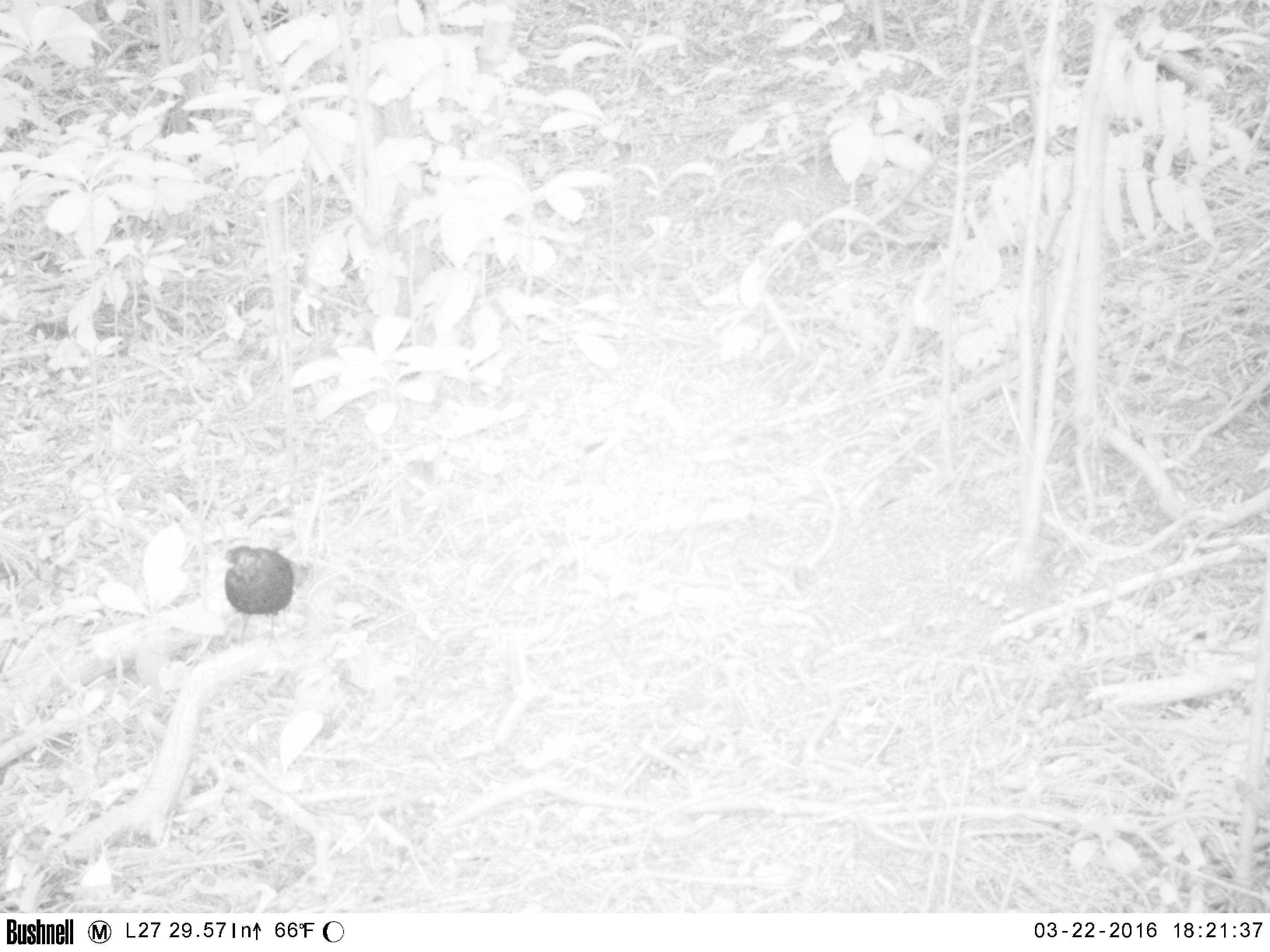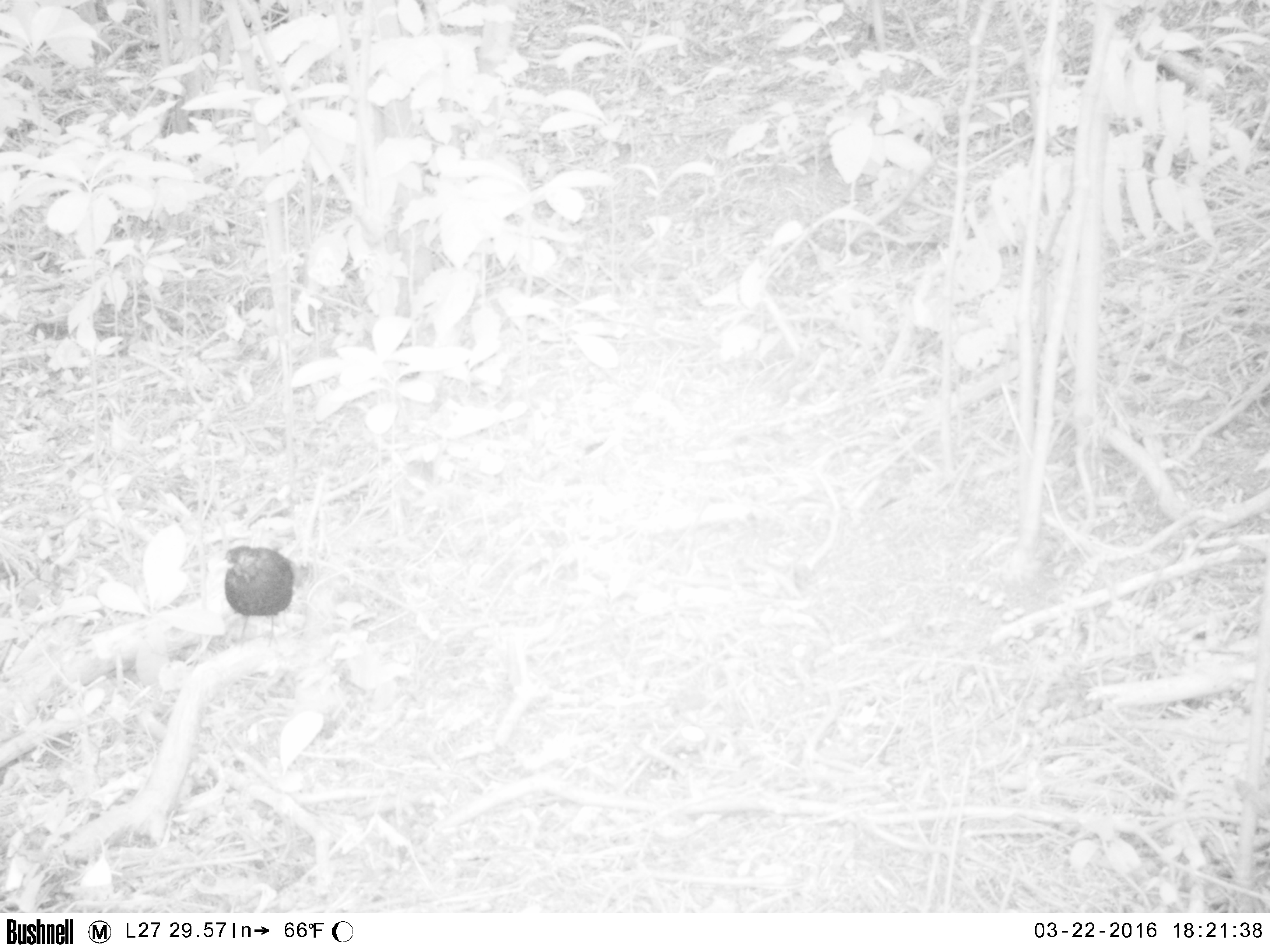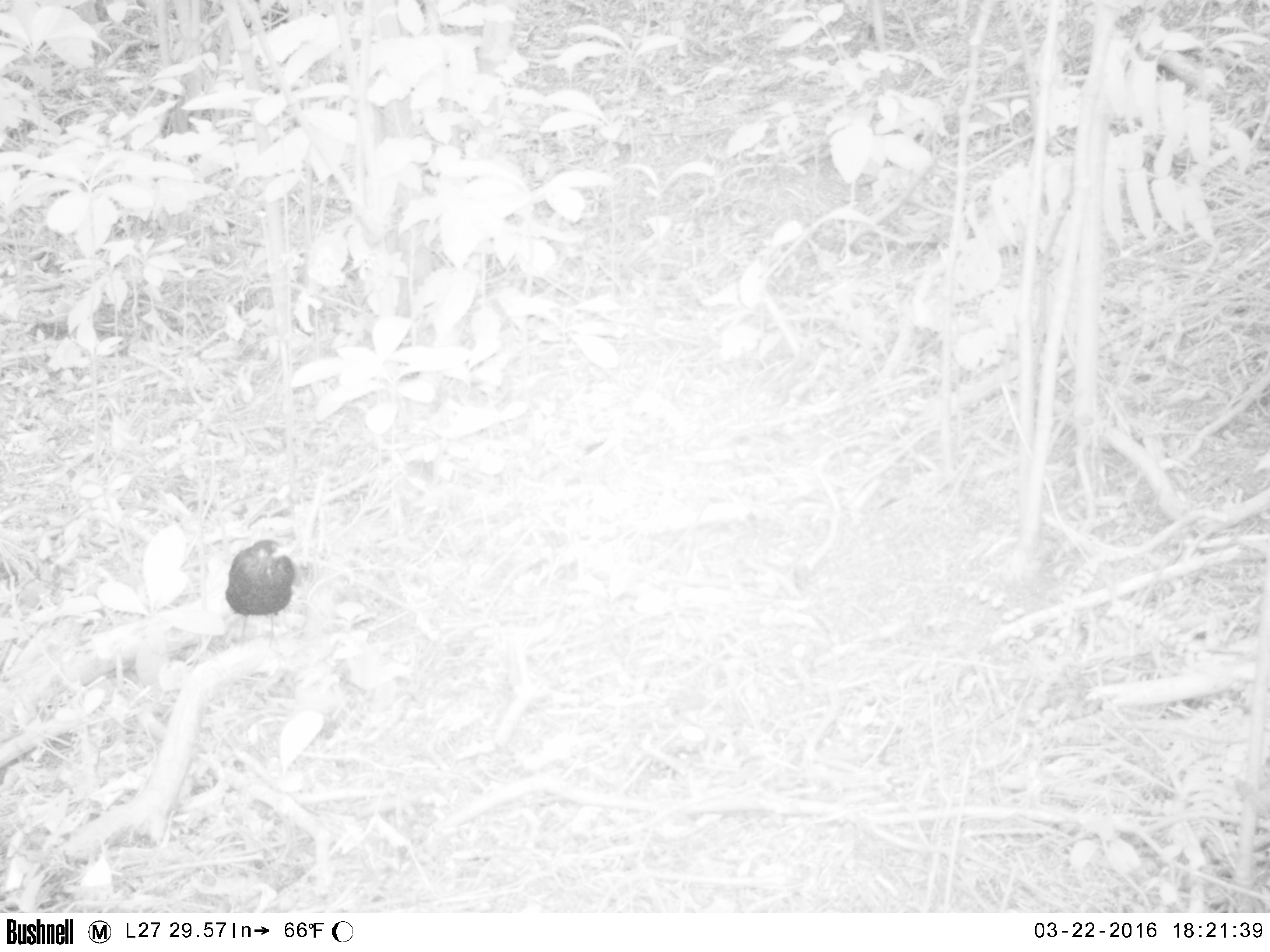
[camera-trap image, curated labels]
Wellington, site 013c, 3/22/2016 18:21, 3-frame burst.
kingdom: Animalia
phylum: Chordata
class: Aves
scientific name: Aves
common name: bird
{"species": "bird (Aves)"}